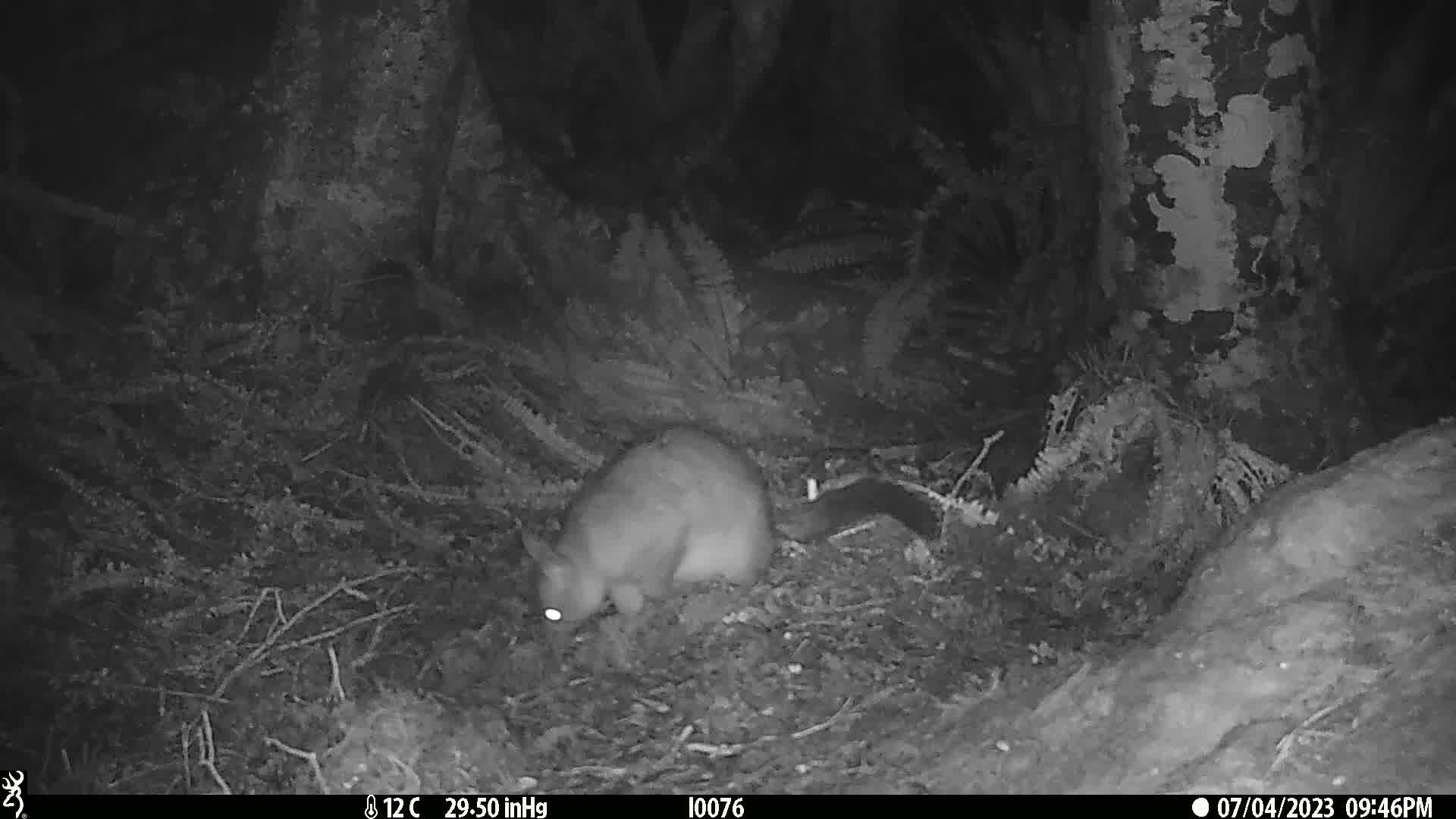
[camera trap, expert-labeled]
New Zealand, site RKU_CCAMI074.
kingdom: Animalia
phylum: Chordata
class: Mammalia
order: Diprotodontia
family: Phalangeridae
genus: Trichosurus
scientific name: Trichosurus vulpecula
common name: common brushtail possum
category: possum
Possum (common brushtail possum) (Trichosurus vulpecula).